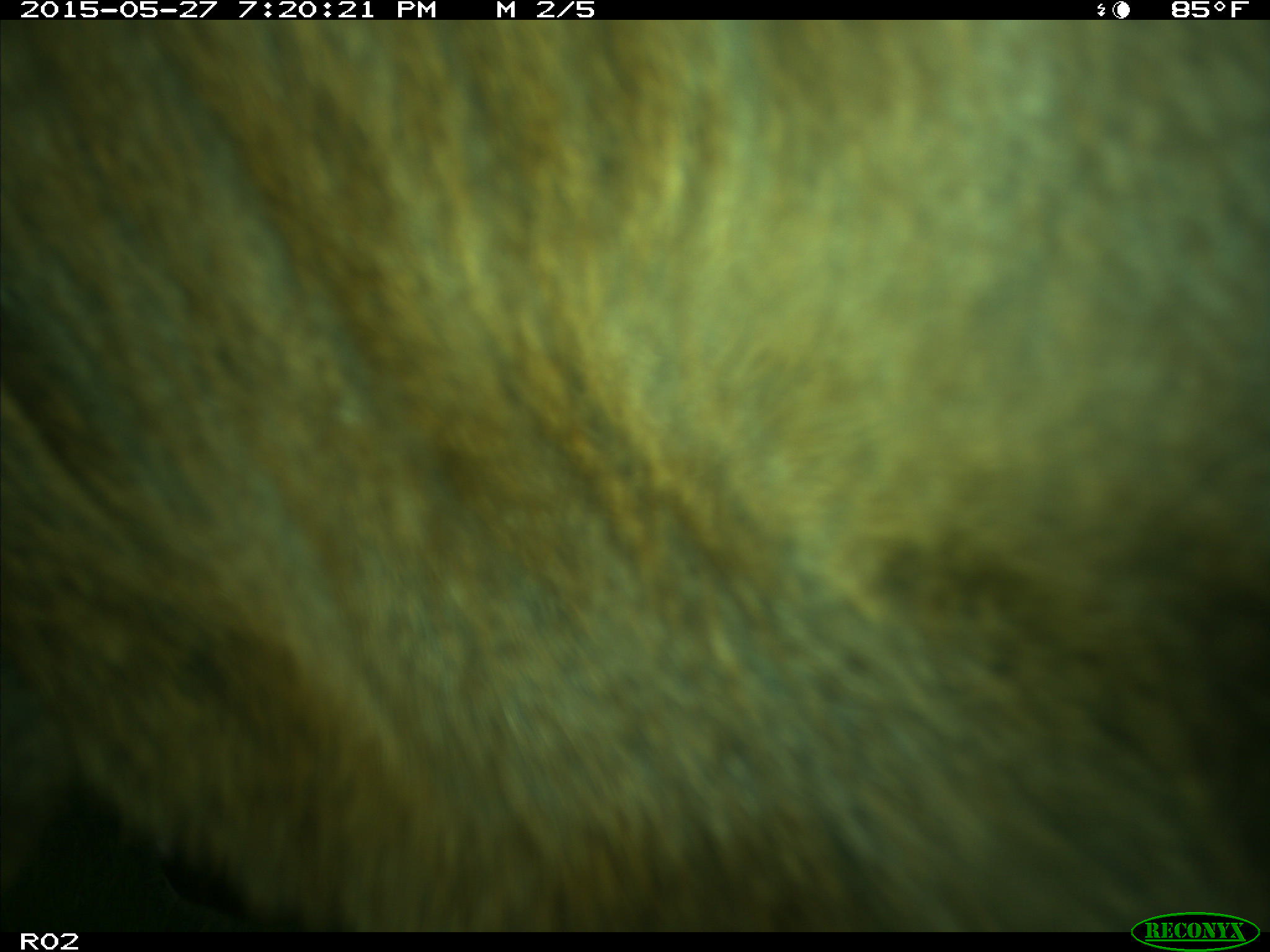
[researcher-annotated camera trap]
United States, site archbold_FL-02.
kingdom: Animalia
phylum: Chordata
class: Mammalia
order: Artiodactyla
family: Bovidae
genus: Bos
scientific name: Bos taurus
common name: domestic cow